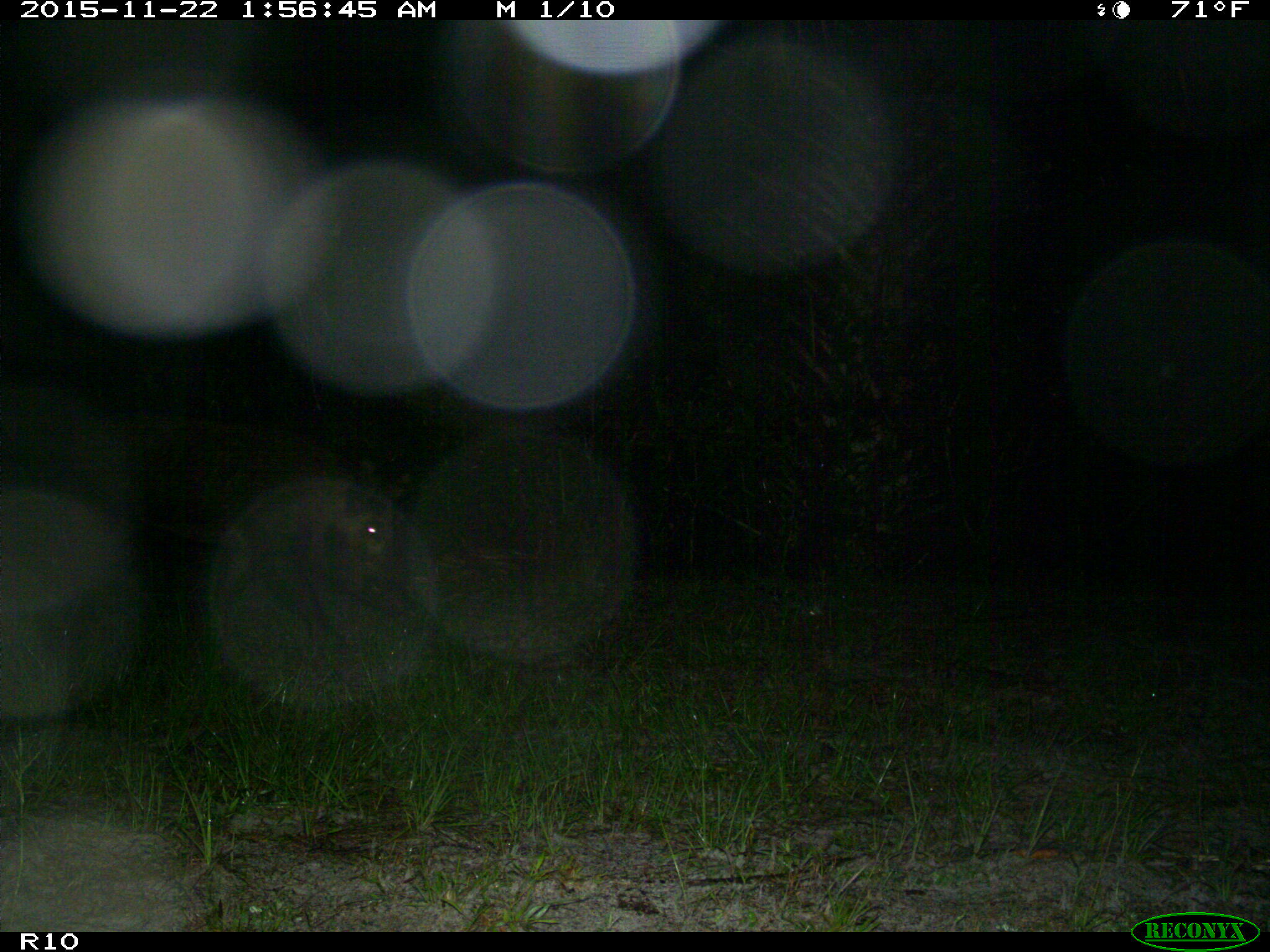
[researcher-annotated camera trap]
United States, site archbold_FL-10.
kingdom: Animalia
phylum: Chordata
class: Mammalia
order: Artiodactyla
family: Suidae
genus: Sus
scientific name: Sus scrofa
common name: wild boar